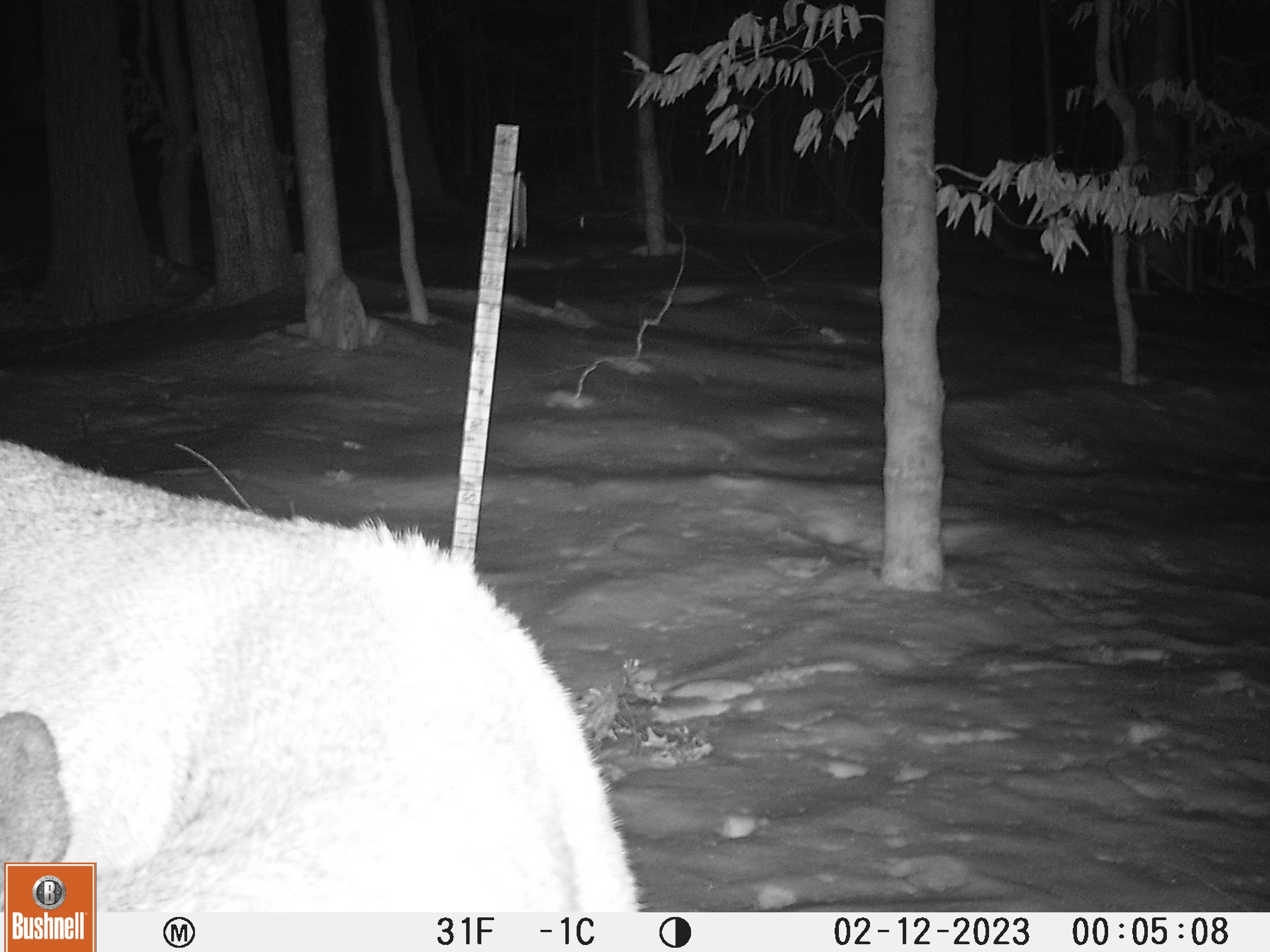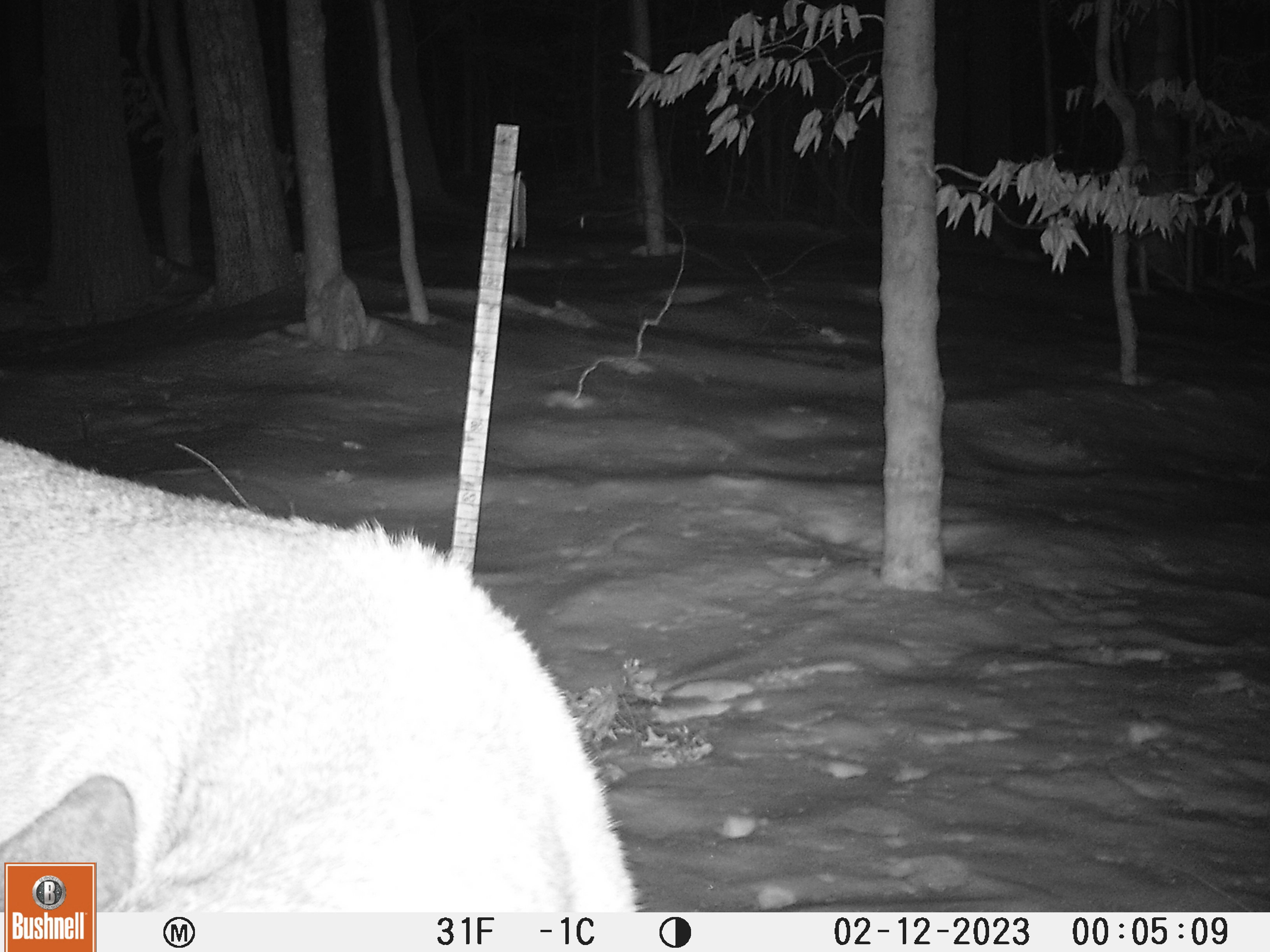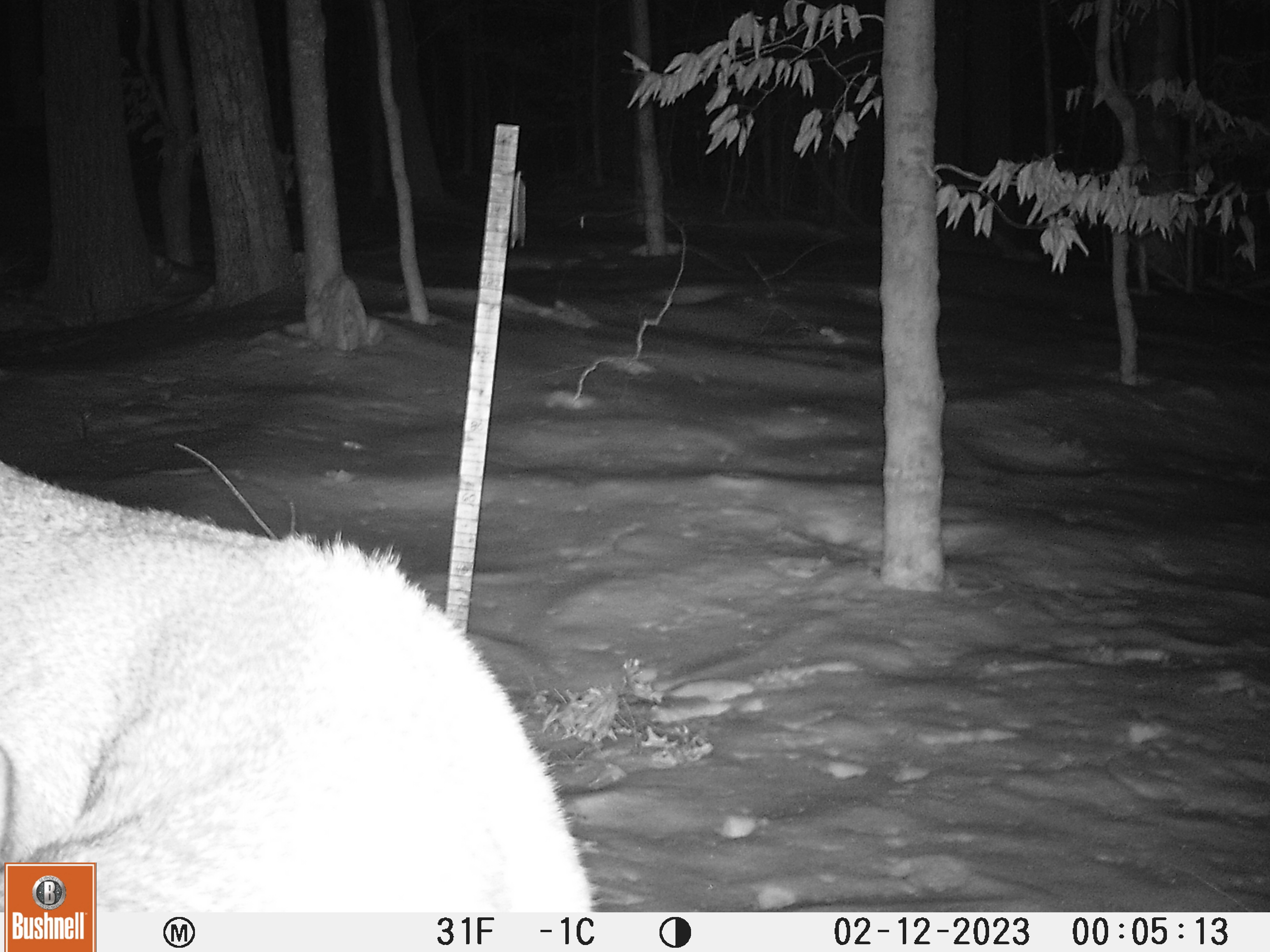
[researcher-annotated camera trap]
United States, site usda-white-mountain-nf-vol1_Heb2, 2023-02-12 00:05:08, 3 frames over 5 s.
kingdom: Animalia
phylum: Chordata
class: Mammalia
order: Artiodactyla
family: Cervidae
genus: Odocoileus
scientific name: Odocoileus virginianus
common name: white-tailed deer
White-tailed deer (Odocoileus virginianus).